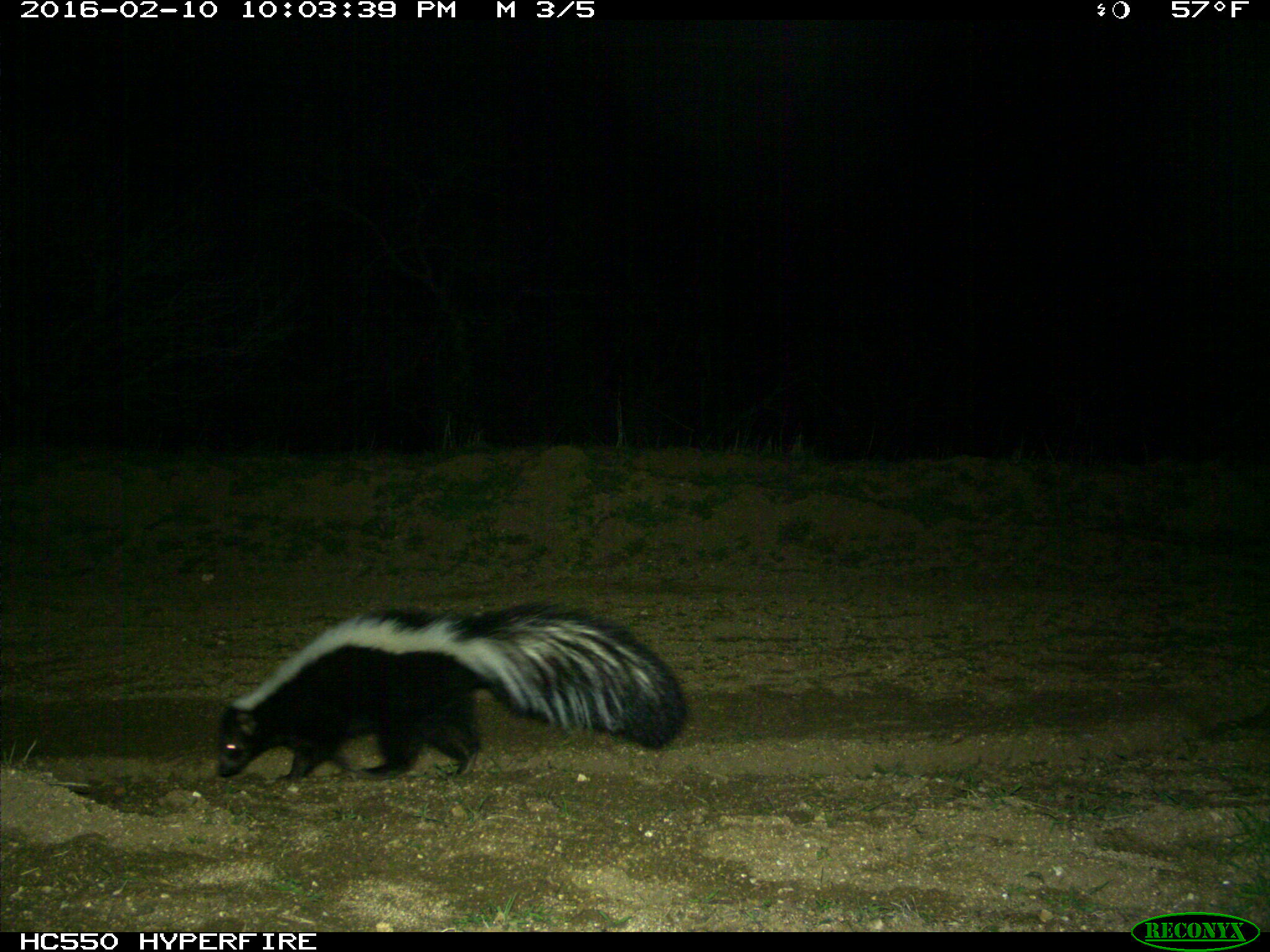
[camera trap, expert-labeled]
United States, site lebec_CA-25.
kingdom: Animalia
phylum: Chordata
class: Mammalia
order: Carnivora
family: Mephitidae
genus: Mephitis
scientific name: Mephitis mephitis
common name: striped skunk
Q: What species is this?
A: Mephitis mephitis (striped skunk).